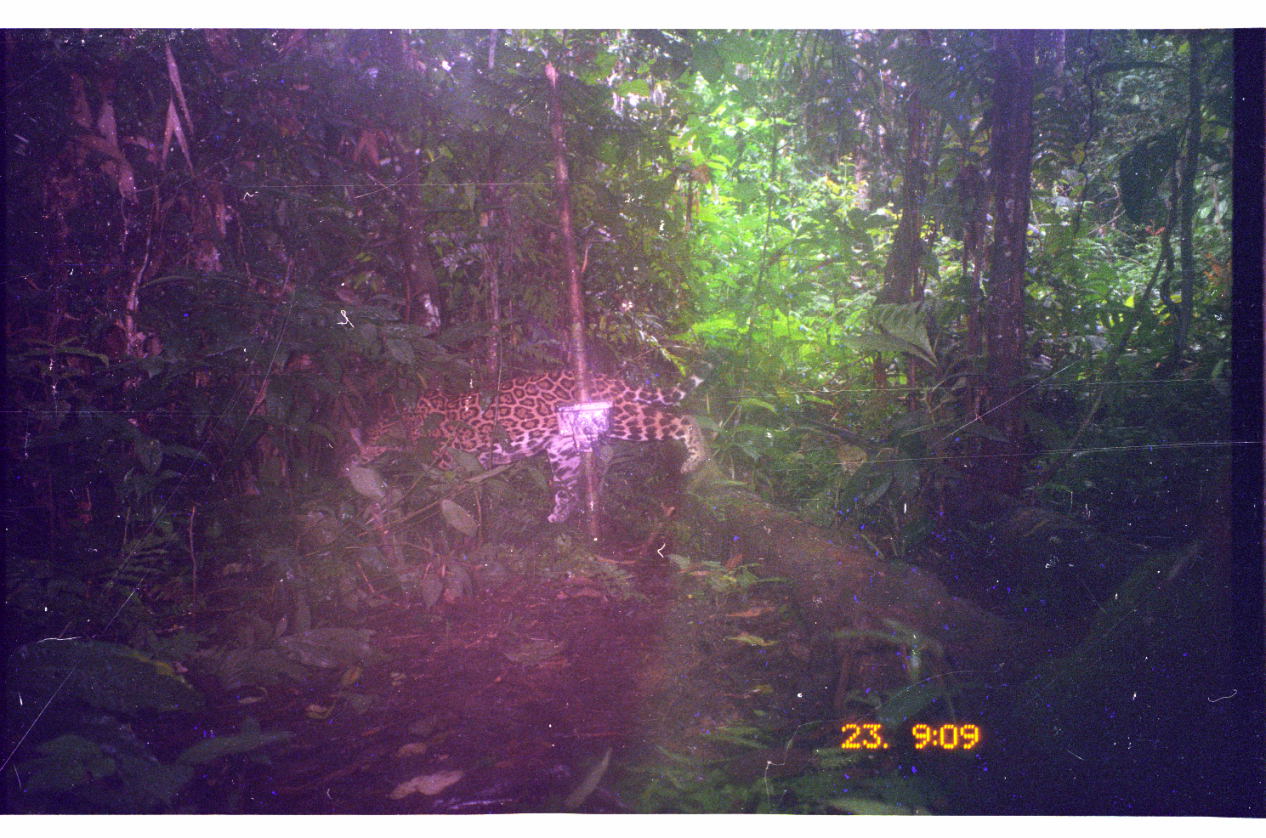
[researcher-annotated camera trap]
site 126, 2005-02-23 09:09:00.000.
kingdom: Animalia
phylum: Chordata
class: Mammalia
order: Carnivora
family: Felidae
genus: Panthera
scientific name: Panthera onca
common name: jaguar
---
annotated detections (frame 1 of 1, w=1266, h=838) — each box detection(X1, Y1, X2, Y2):
panthera onca: detection(332, 348, 734, 522)